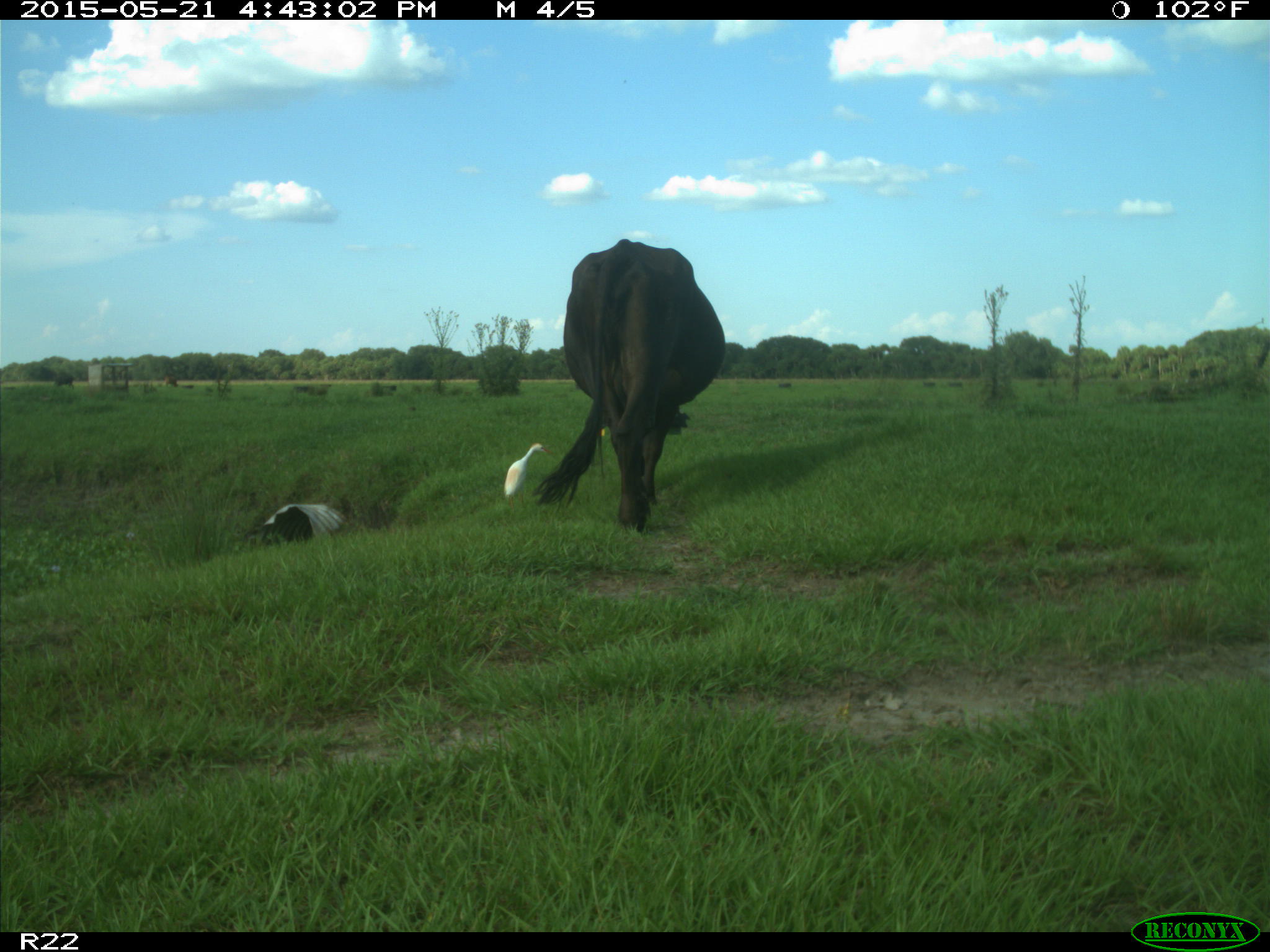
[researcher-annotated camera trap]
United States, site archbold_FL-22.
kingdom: Animalia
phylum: Chordata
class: Mammalia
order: Artiodactyla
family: Bovidae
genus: Bos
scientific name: Bos taurus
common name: domestic cow